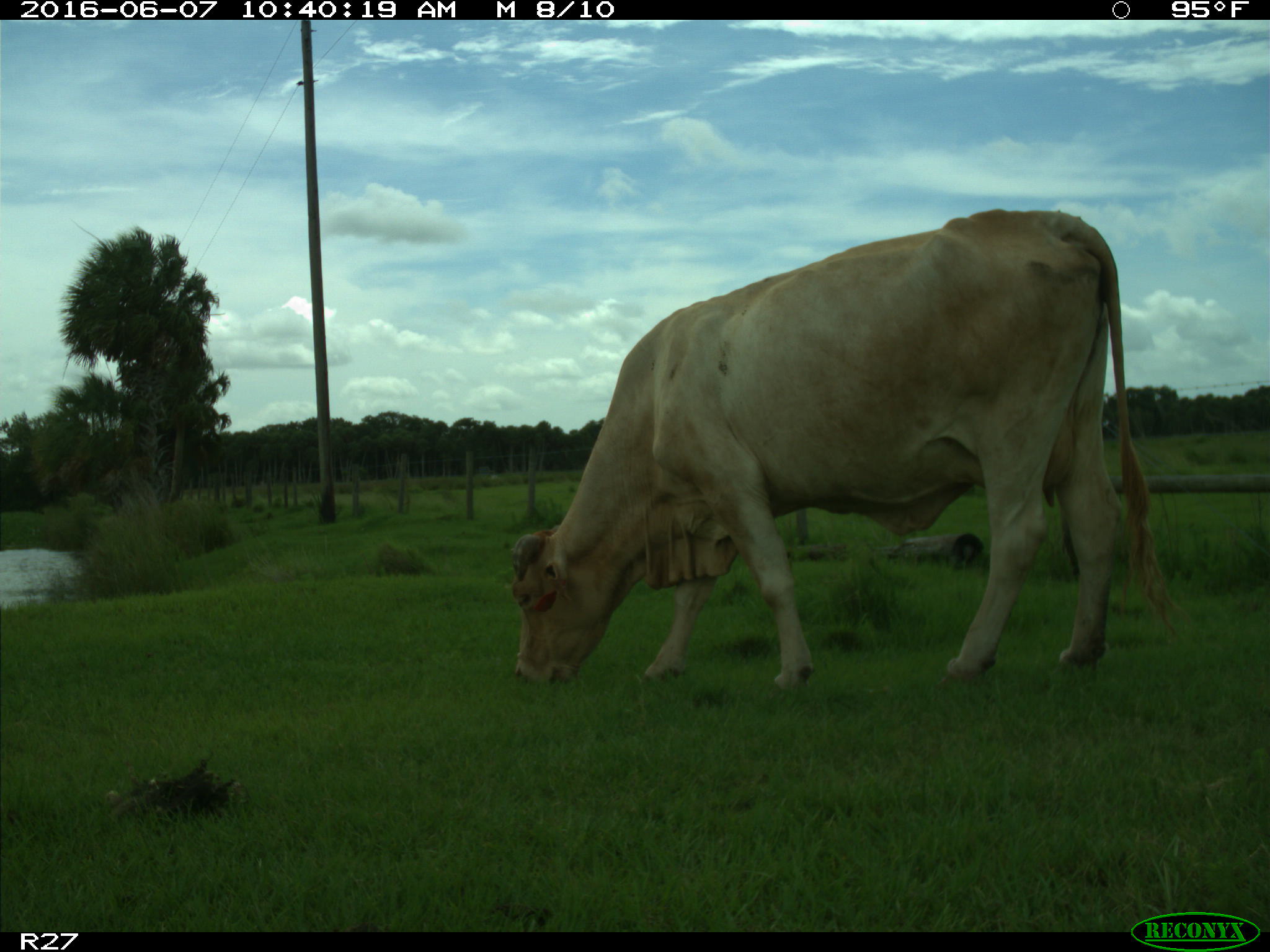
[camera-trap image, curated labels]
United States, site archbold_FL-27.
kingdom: Animalia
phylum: Chordata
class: Mammalia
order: Artiodactyla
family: Bovidae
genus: Bos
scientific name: Bos taurus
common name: domestic cow